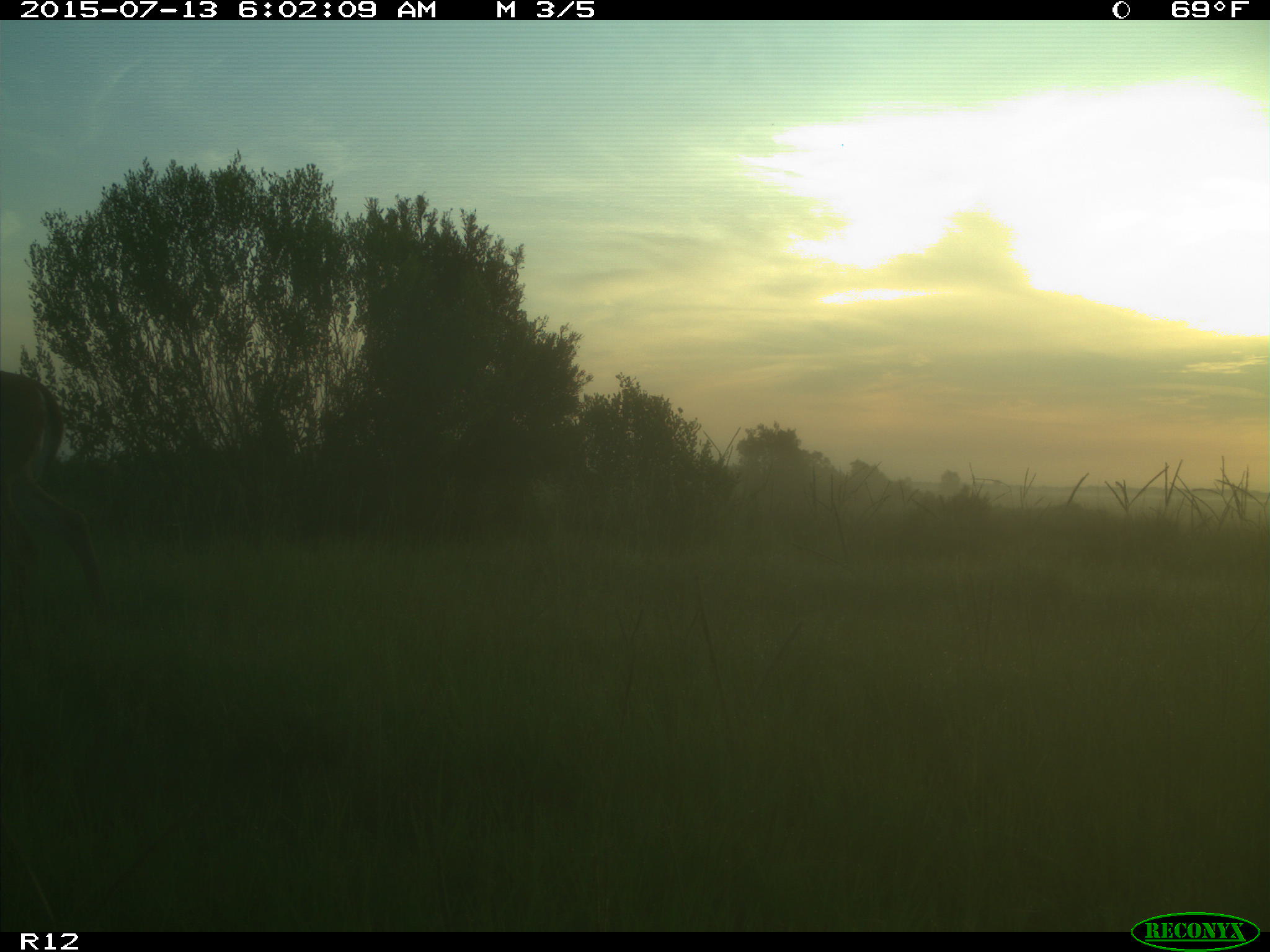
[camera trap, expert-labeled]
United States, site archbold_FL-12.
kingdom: Animalia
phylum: Chordata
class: Mammalia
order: Artiodactyla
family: Cervidae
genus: Odocoileus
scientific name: Odocoileus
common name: deer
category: unidentified deer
Unidentified deer (deer) (Odocoileus).